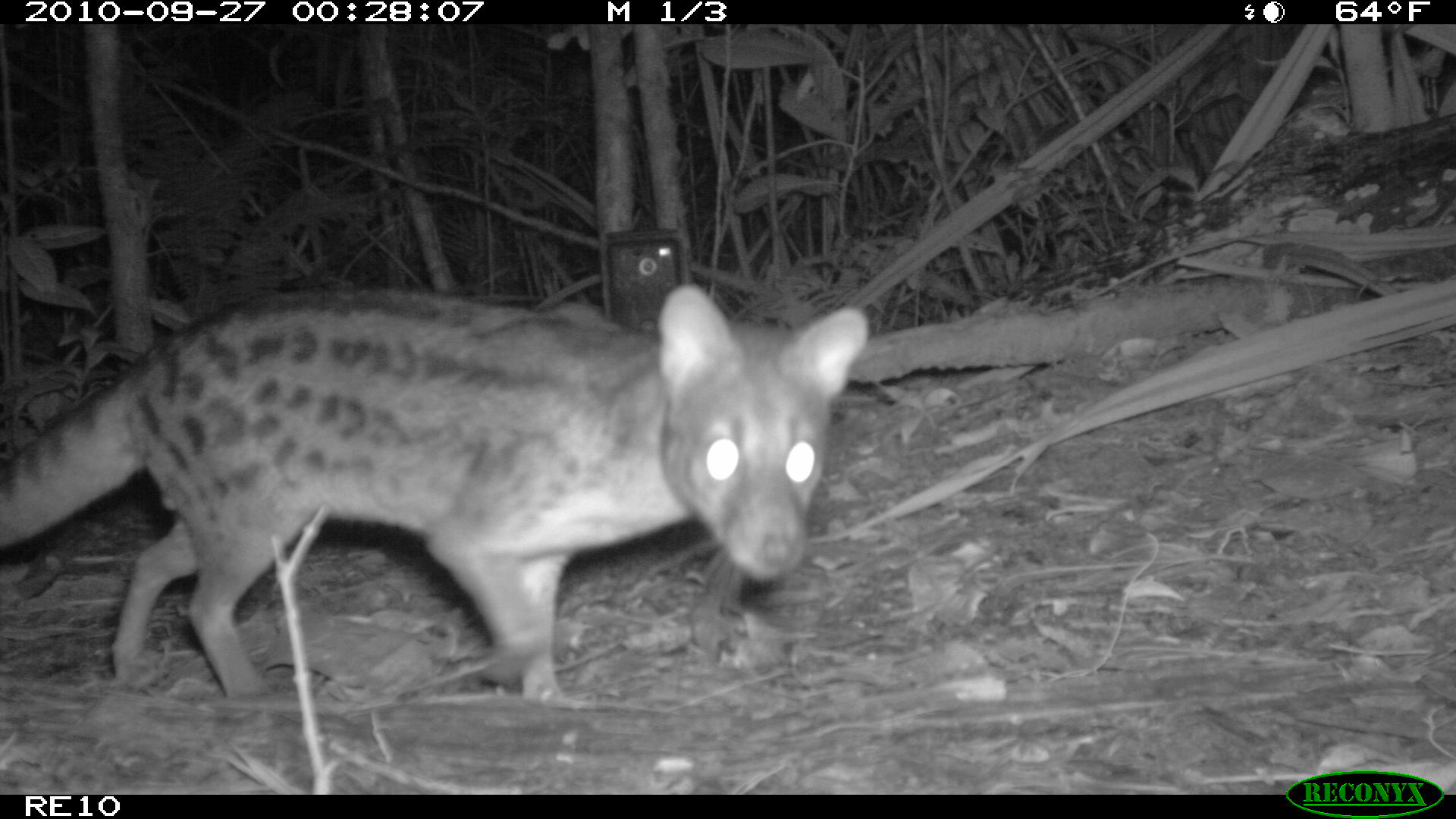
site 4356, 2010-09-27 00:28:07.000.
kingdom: Animalia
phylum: Chordata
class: Mammalia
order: Carnivora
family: Eupleridae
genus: Fossa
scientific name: Fossa fossana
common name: fanaloka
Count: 1.